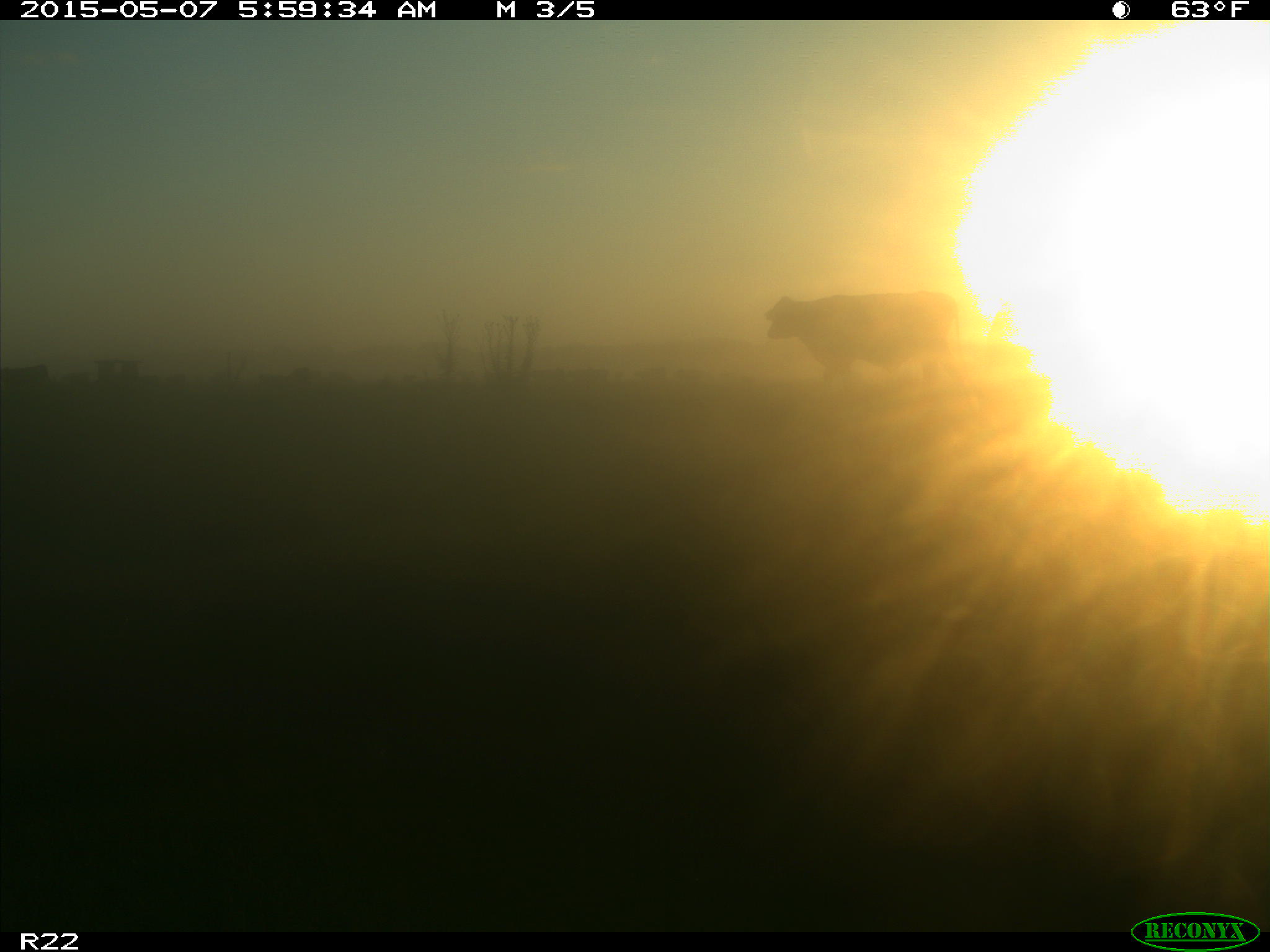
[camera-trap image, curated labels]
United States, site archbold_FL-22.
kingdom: Animalia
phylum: Chordata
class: Mammalia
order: Artiodactyla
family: Bovidae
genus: Bos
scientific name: Bos taurus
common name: domestic cow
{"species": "Bos taurus (domestic cow)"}